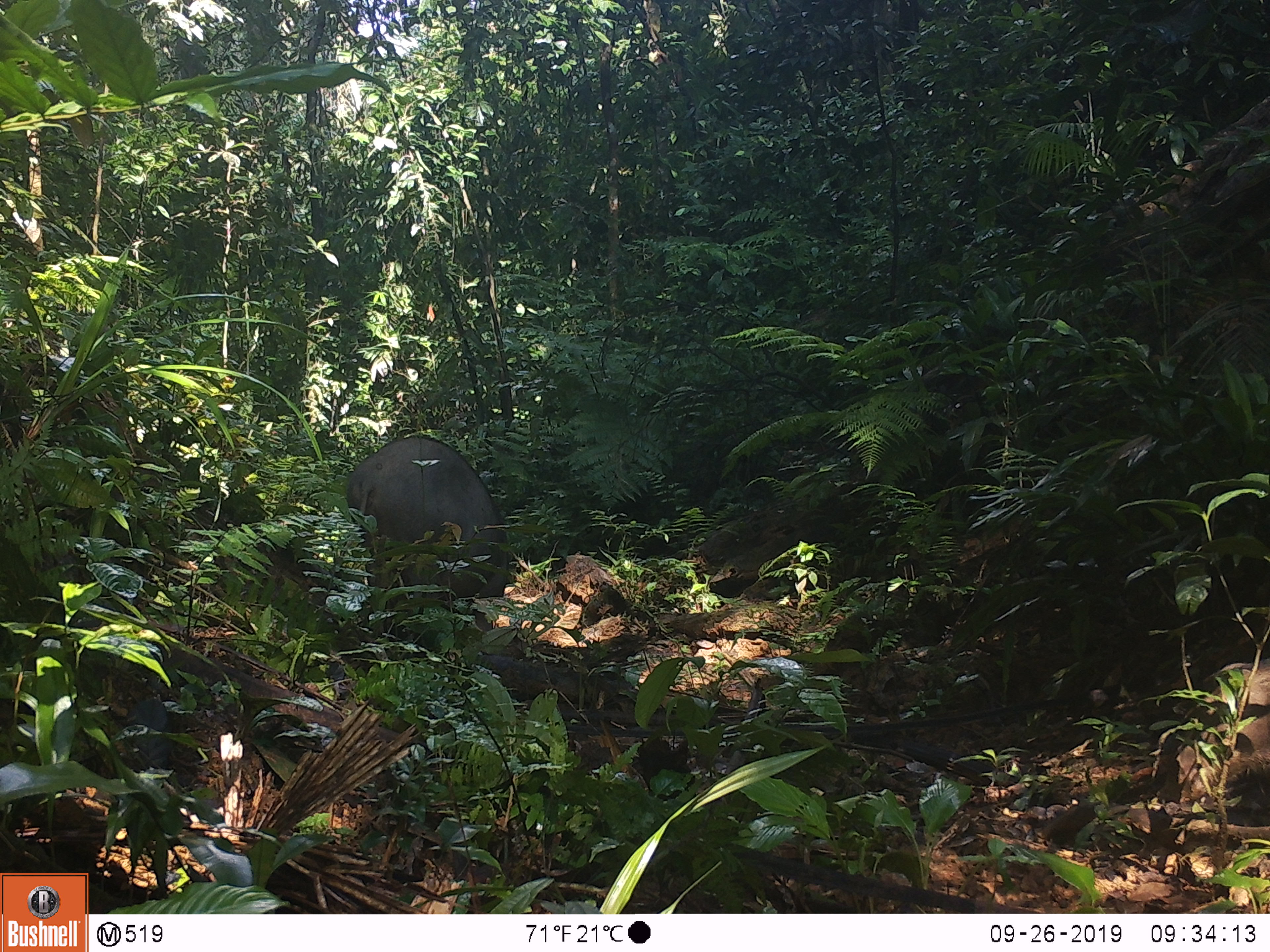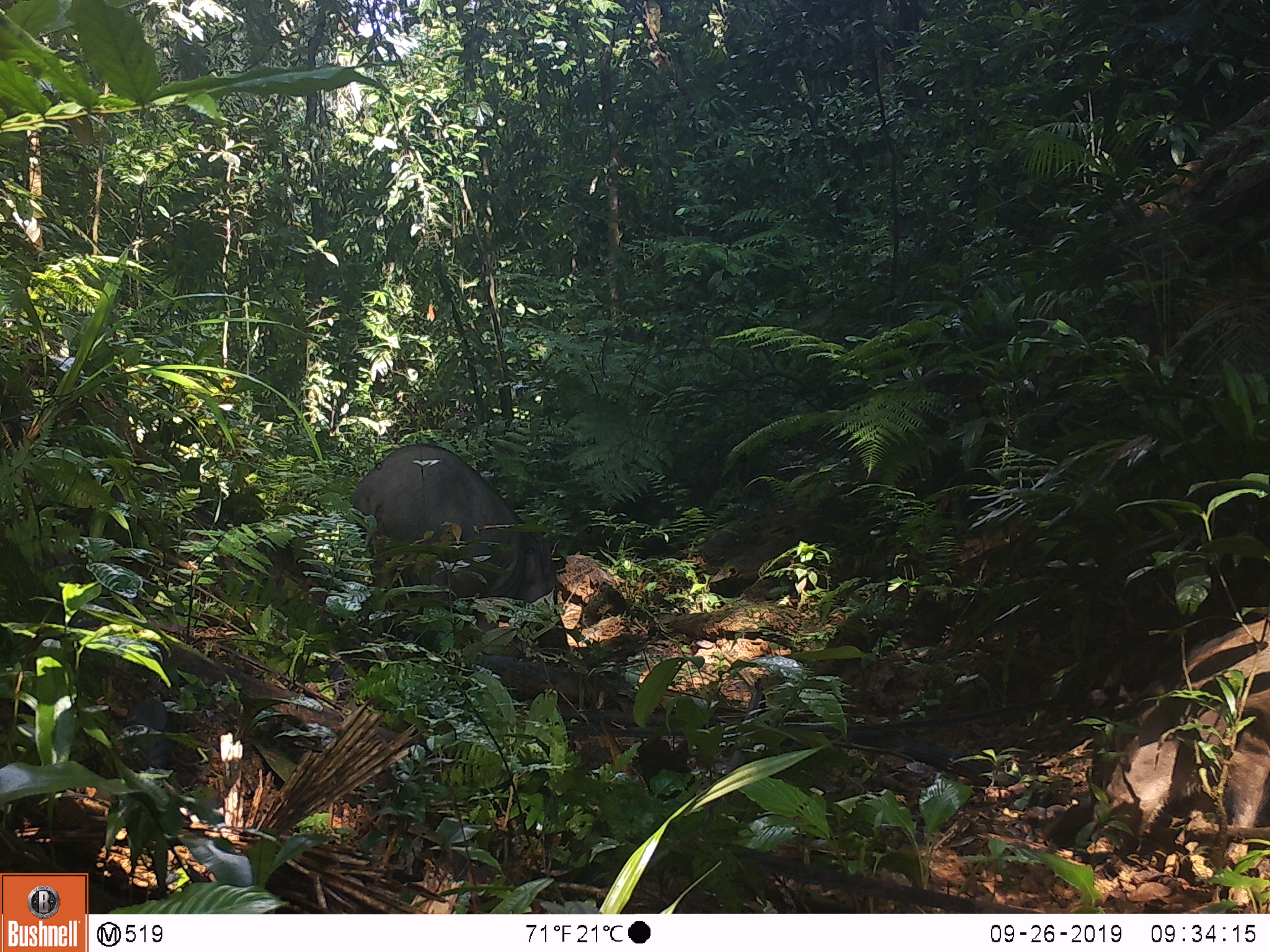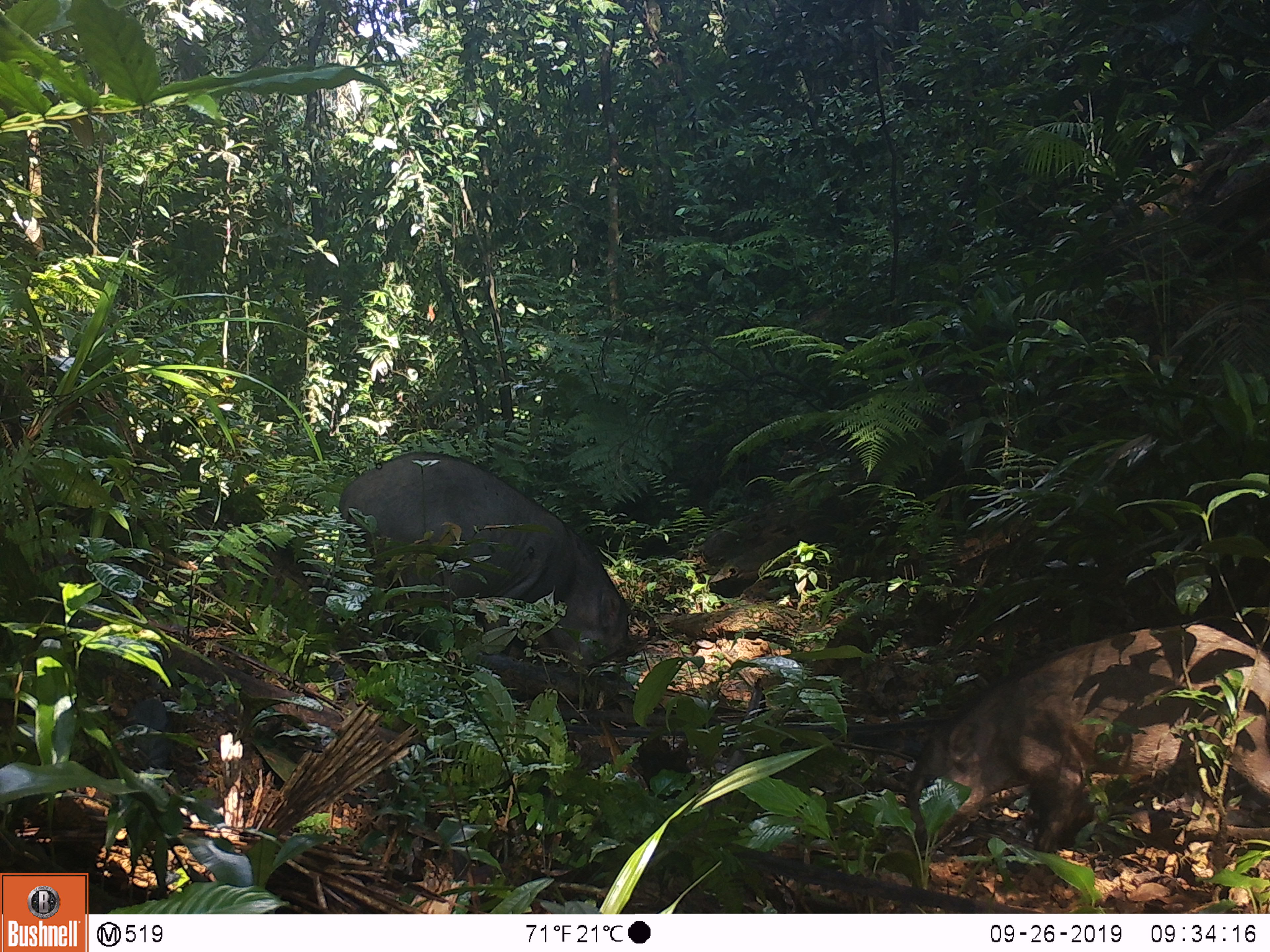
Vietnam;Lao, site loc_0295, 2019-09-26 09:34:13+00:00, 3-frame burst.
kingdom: Animalia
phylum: Chordata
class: Mammalia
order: Artiodactyla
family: Suidae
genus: Sus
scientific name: Sus scrofa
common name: eurasian wild pig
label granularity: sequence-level